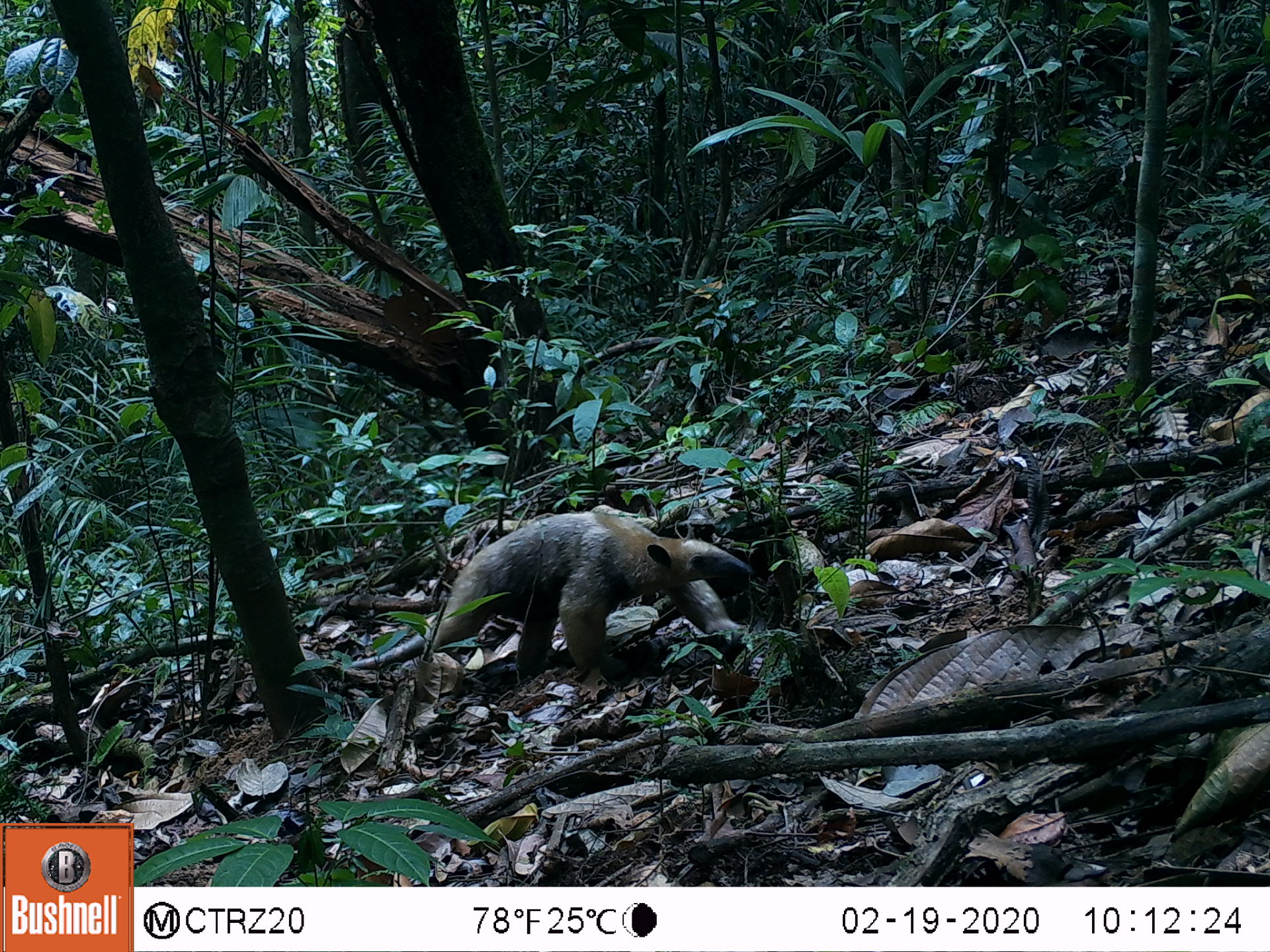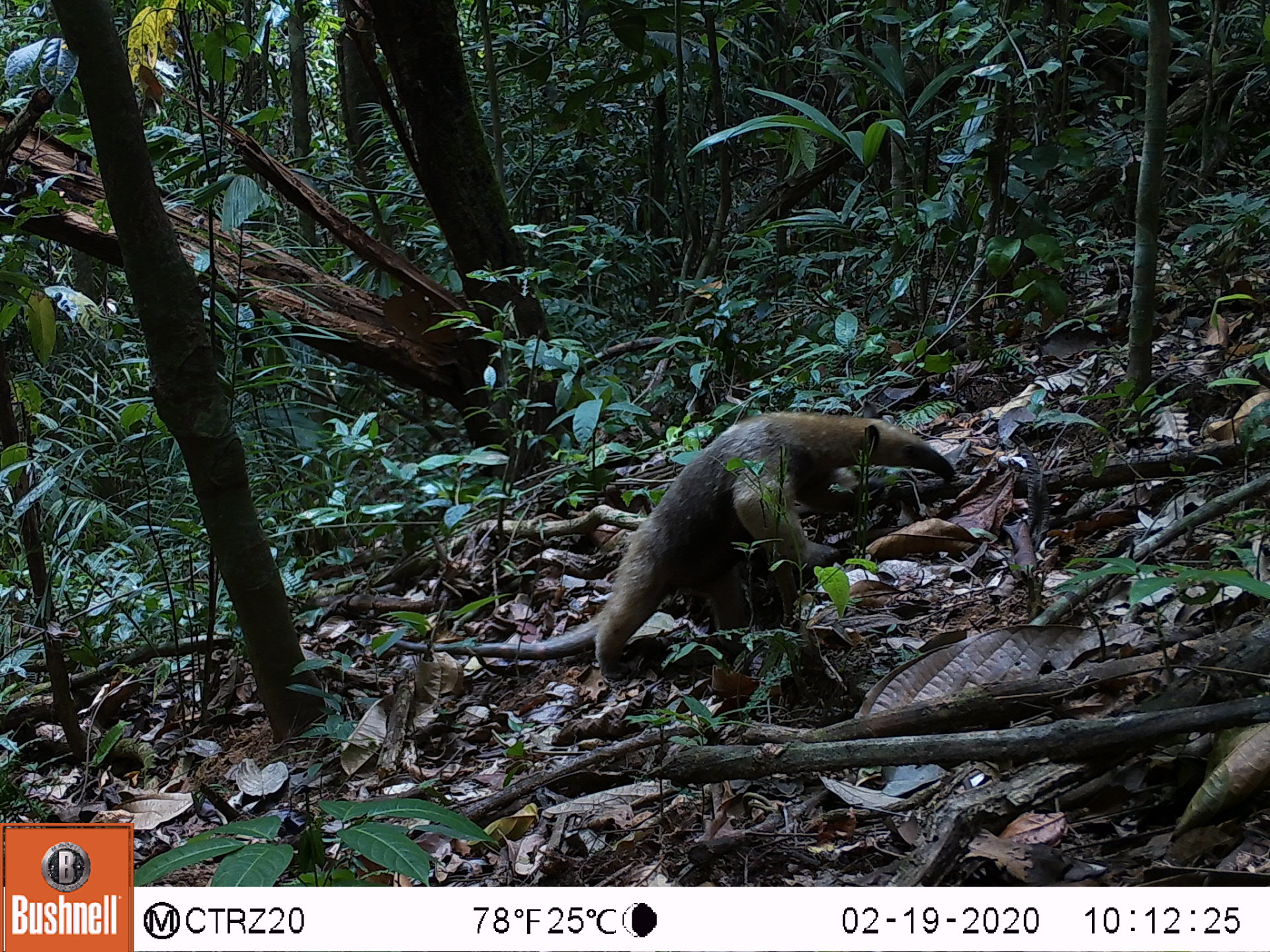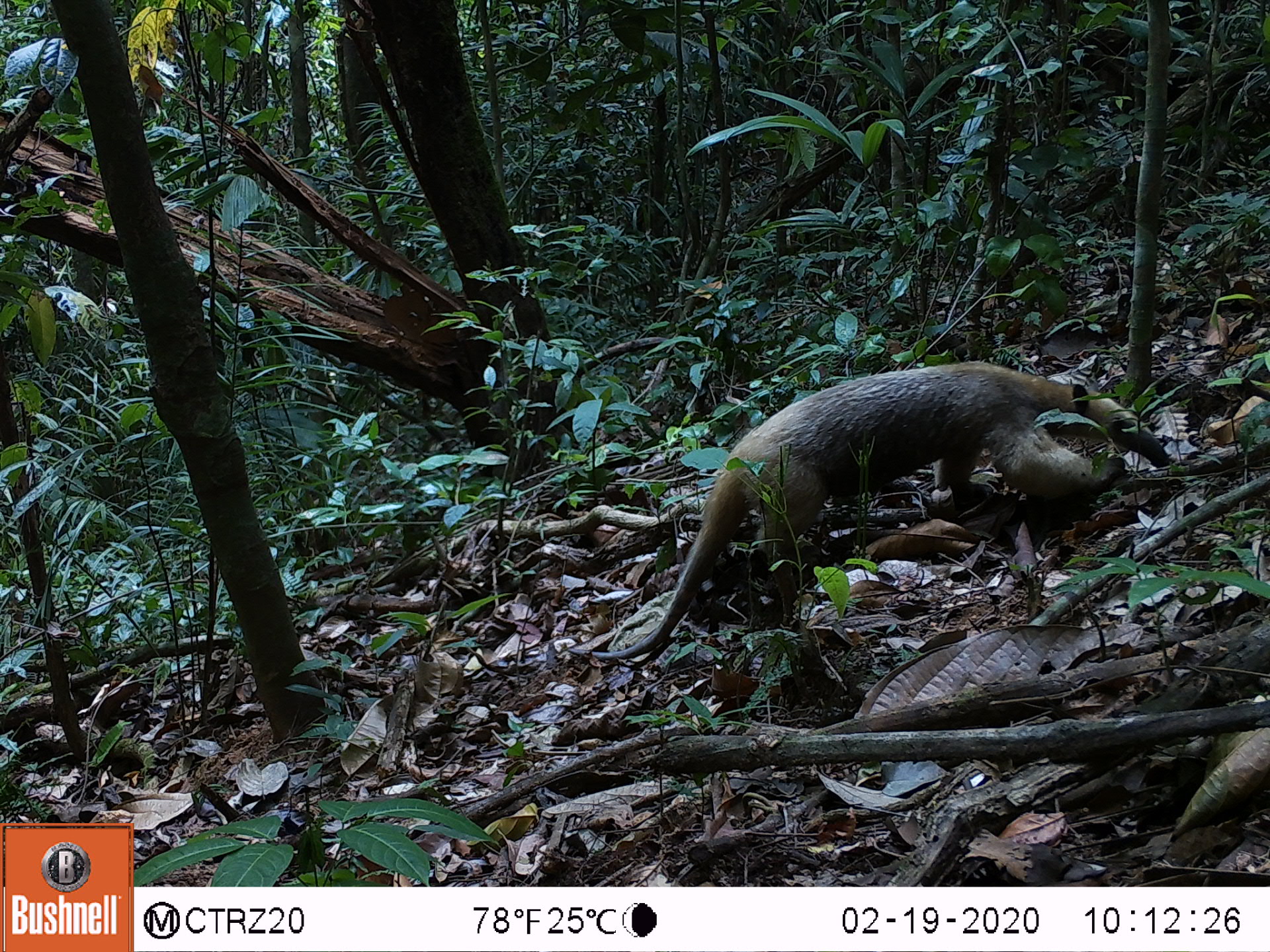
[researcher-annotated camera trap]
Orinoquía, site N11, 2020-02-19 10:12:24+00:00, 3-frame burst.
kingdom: Animalia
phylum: Chordata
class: Mammalia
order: Pilosa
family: Myrmecophagidae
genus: Tamandua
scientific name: Tamandua tetradactyla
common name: southern tamandua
Southern tamandua (Tamandua tetradactyla).